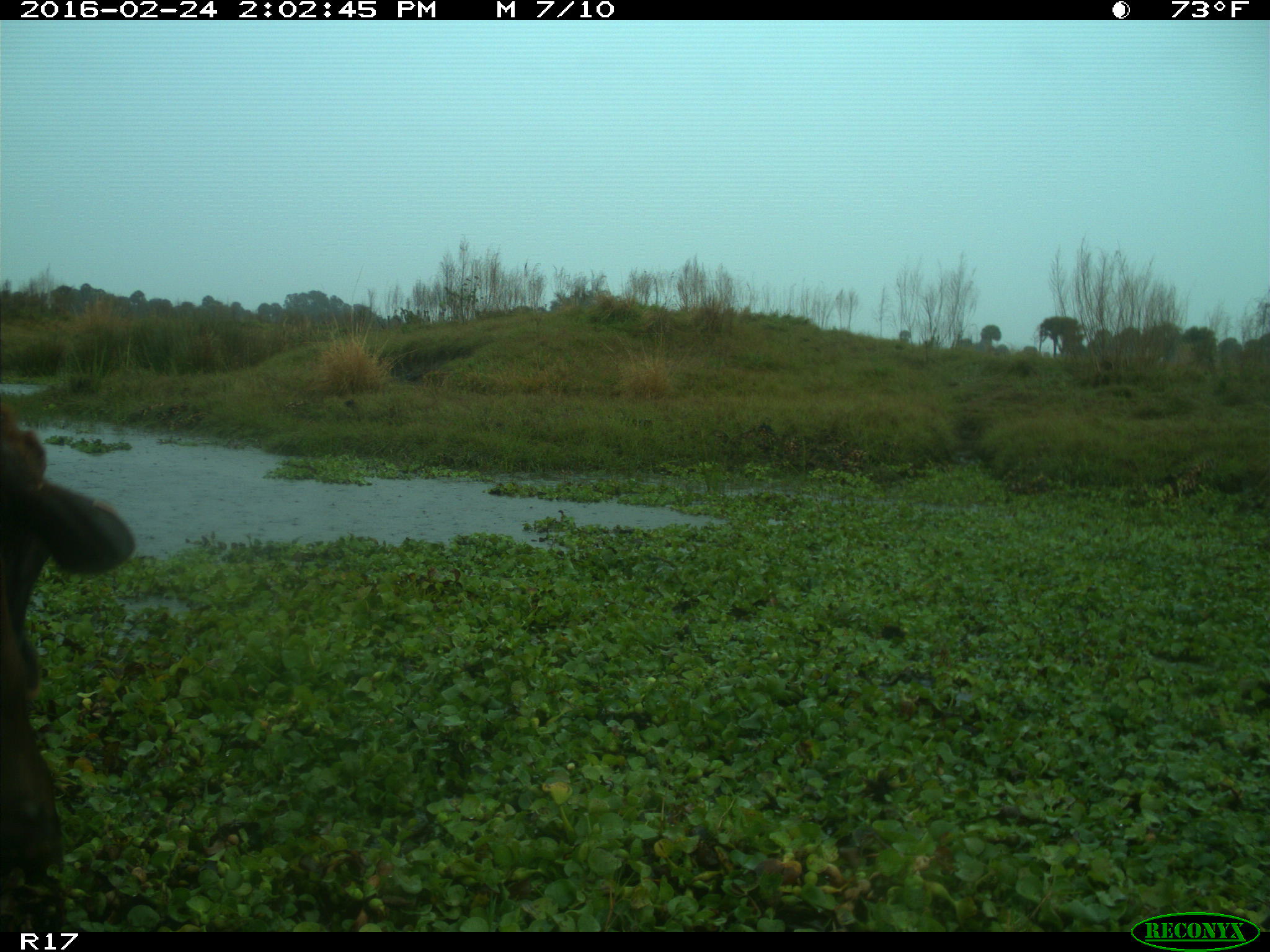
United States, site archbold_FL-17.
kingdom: Animalia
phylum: Chordata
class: Mammalia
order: Artiodactyla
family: Bovidae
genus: Bos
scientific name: Bos taurus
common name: domestic cow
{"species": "Bos taurus (domestic cow)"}